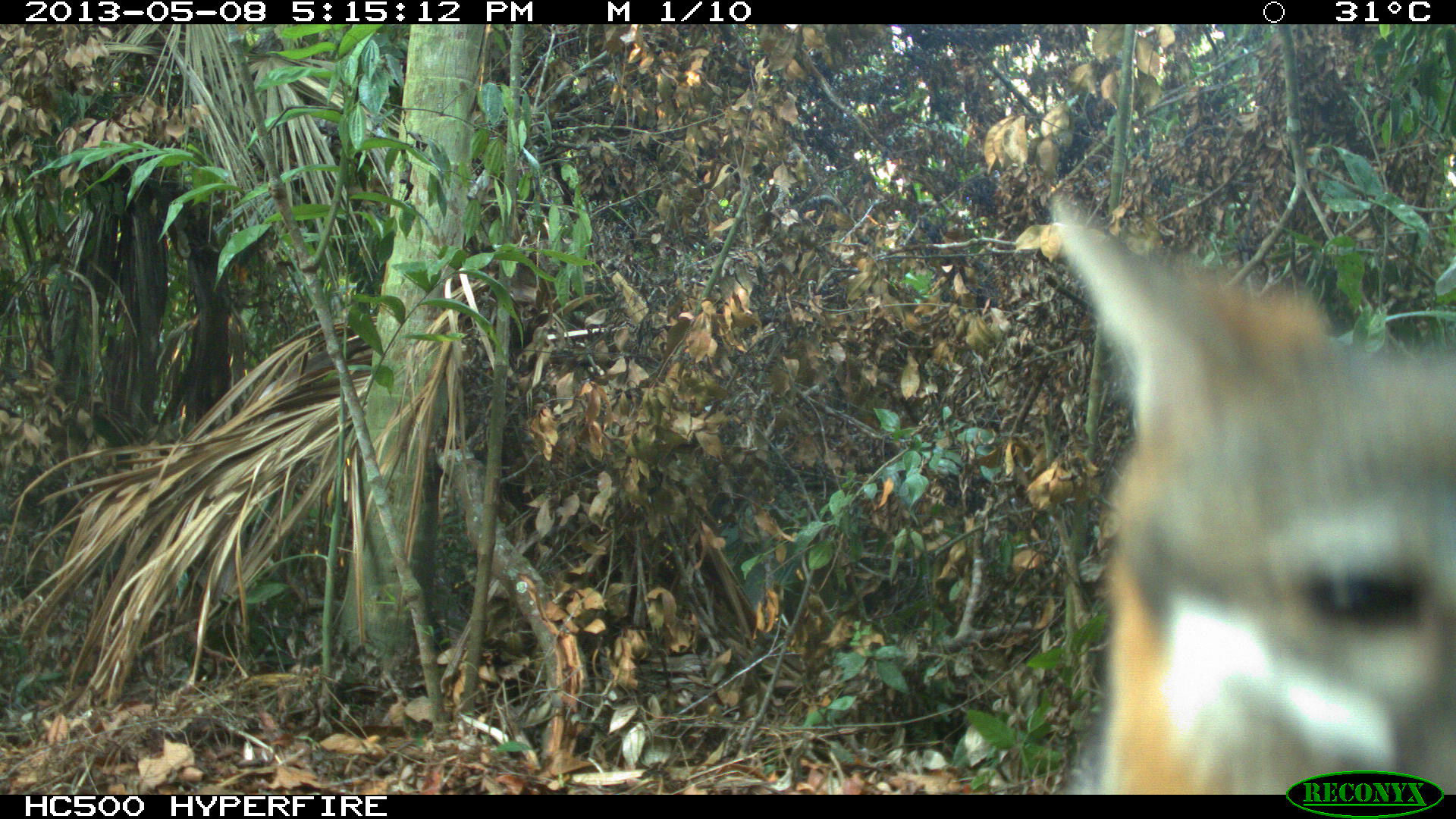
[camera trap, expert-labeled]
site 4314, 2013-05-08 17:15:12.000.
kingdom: Animalia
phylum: Chordata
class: Mammalia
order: Carnivora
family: Canidae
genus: Urocyon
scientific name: Urocyon cinereoargenteus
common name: gray fox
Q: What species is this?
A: Urocyon cinereoargenteus (gray fox).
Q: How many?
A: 1.